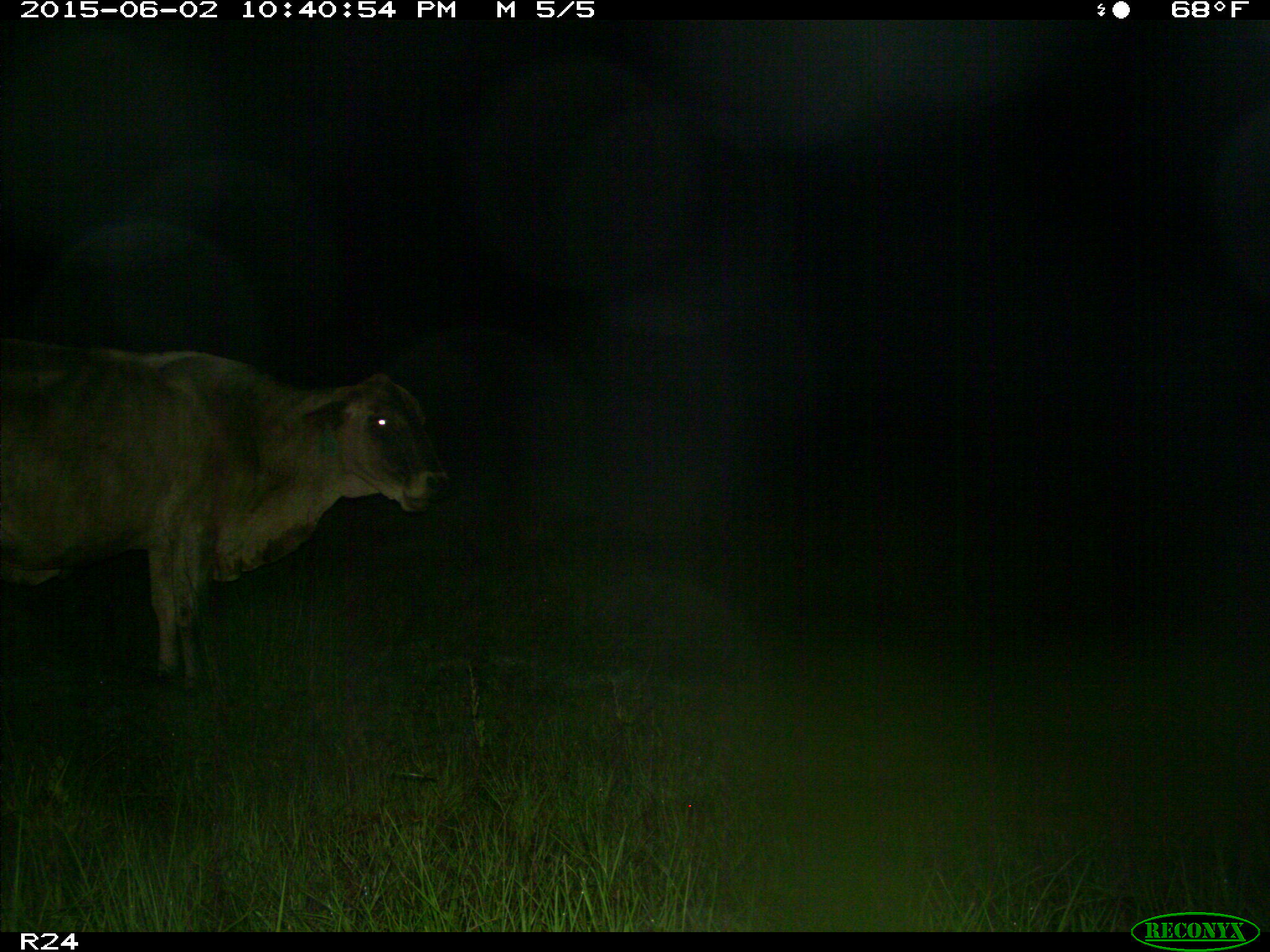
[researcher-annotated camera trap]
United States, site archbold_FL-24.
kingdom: Animalia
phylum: Chordata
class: Mammalia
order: Artiodactyla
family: Bovidae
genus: Bos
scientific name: Bos taurus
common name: domestic cow